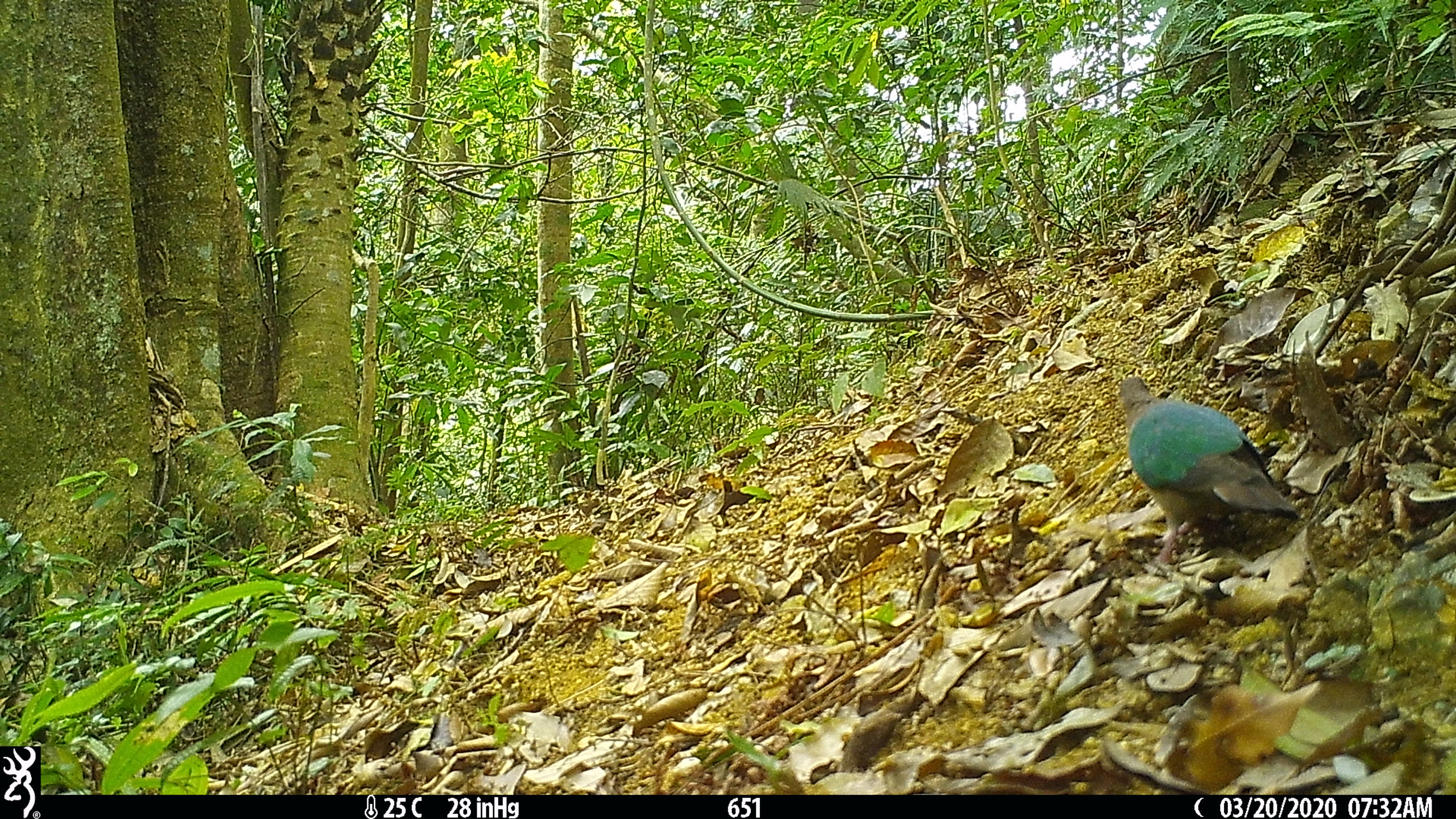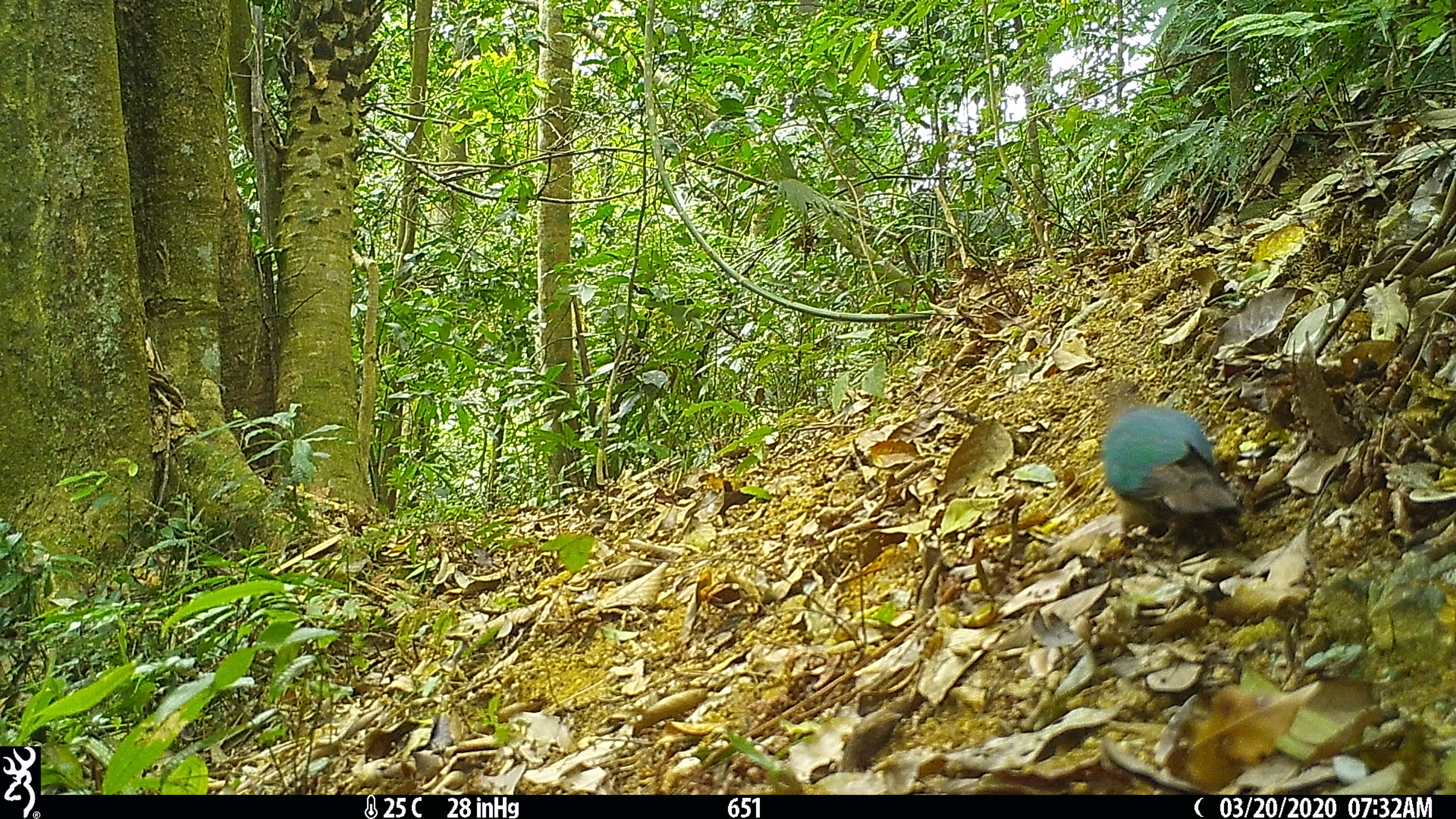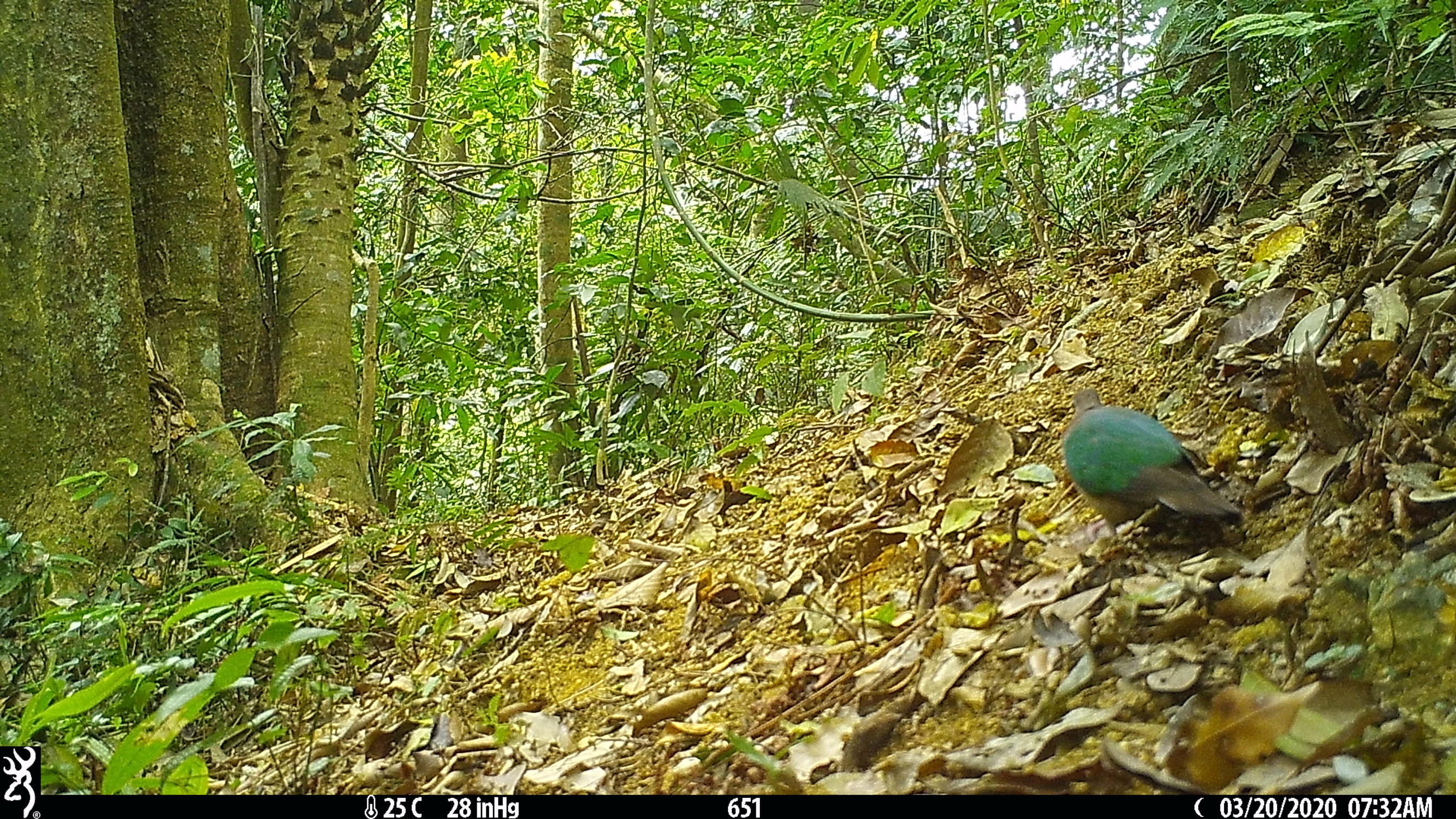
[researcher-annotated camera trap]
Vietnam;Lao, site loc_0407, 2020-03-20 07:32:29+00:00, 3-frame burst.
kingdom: Animalia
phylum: Chordata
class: Aves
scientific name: Aves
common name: bird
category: unidentified bird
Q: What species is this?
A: Unidentified bird (bird) (Aves).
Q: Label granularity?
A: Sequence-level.